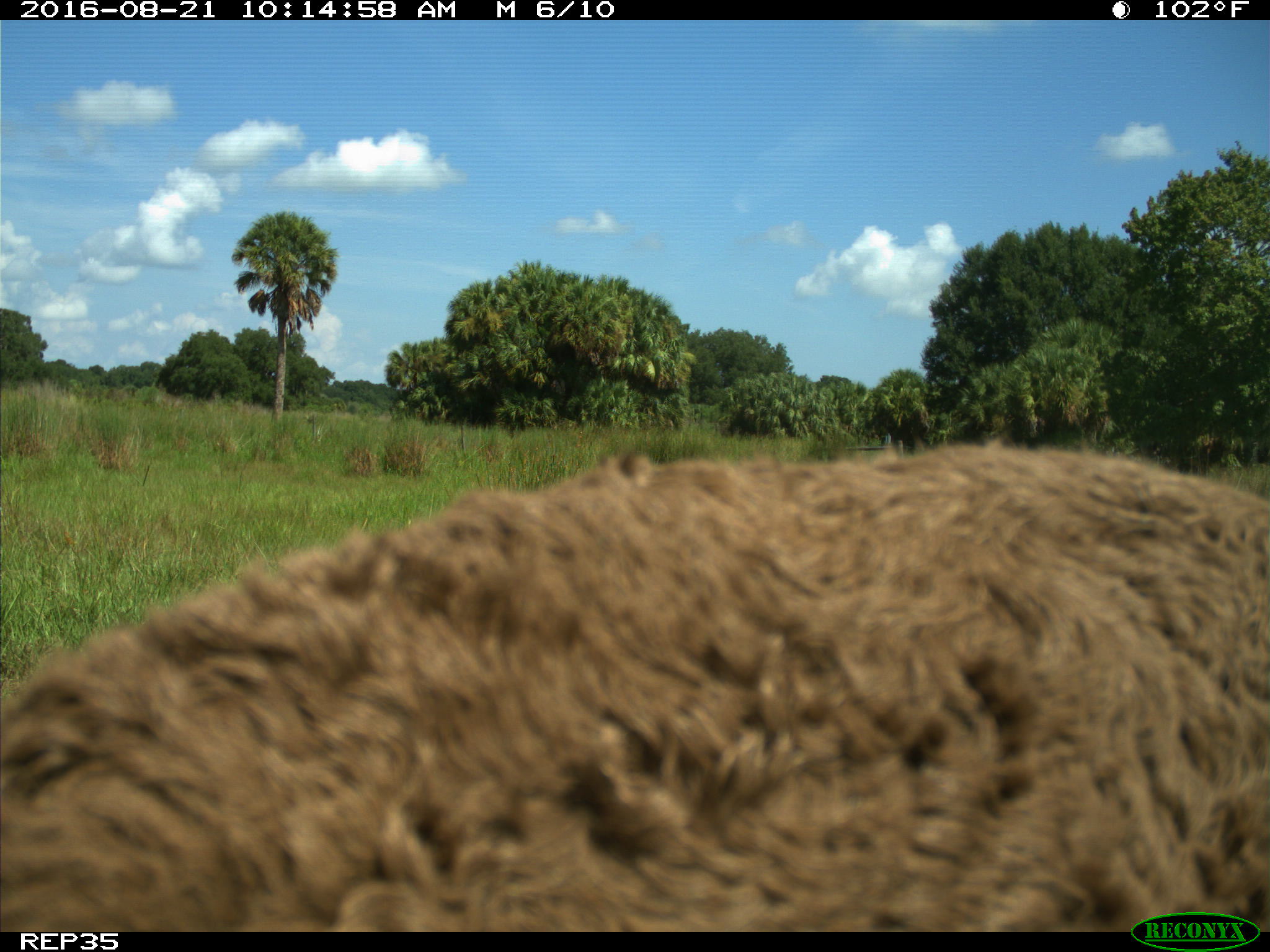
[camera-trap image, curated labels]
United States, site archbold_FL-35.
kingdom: Animalia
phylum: Chordata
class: Mammalia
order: Artiodactyla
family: Bovidae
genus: Bos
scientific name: Bos taurus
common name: domestic cow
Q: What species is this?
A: Bos taurus (domestic cow).